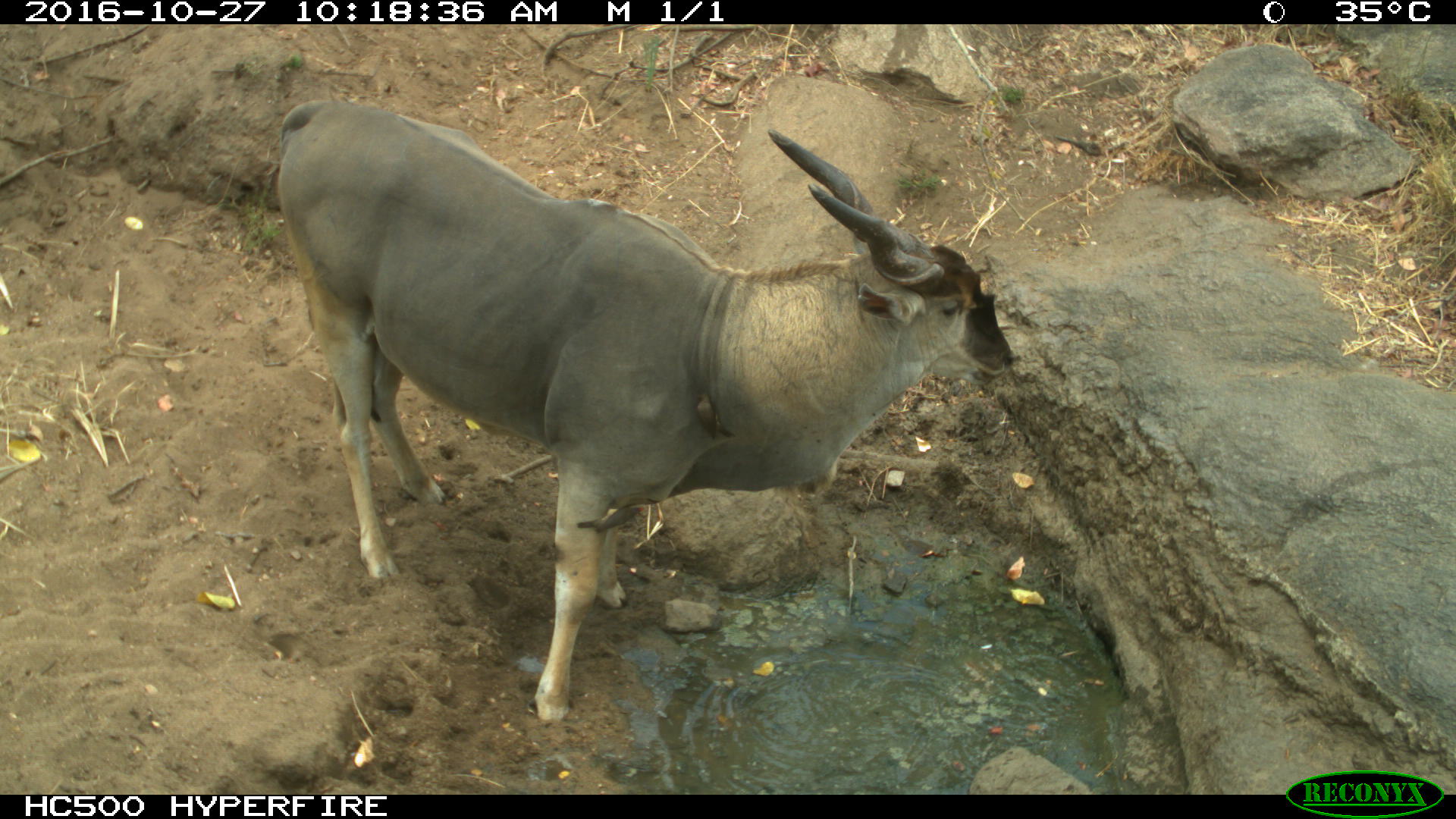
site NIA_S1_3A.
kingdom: Animalia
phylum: Chordata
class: Mammalia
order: Artiodactyla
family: Bovidae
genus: Tragelaphus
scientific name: Tragelaphus oryx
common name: eland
Eland (Tragelaphus oryx), count 1. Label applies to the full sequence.